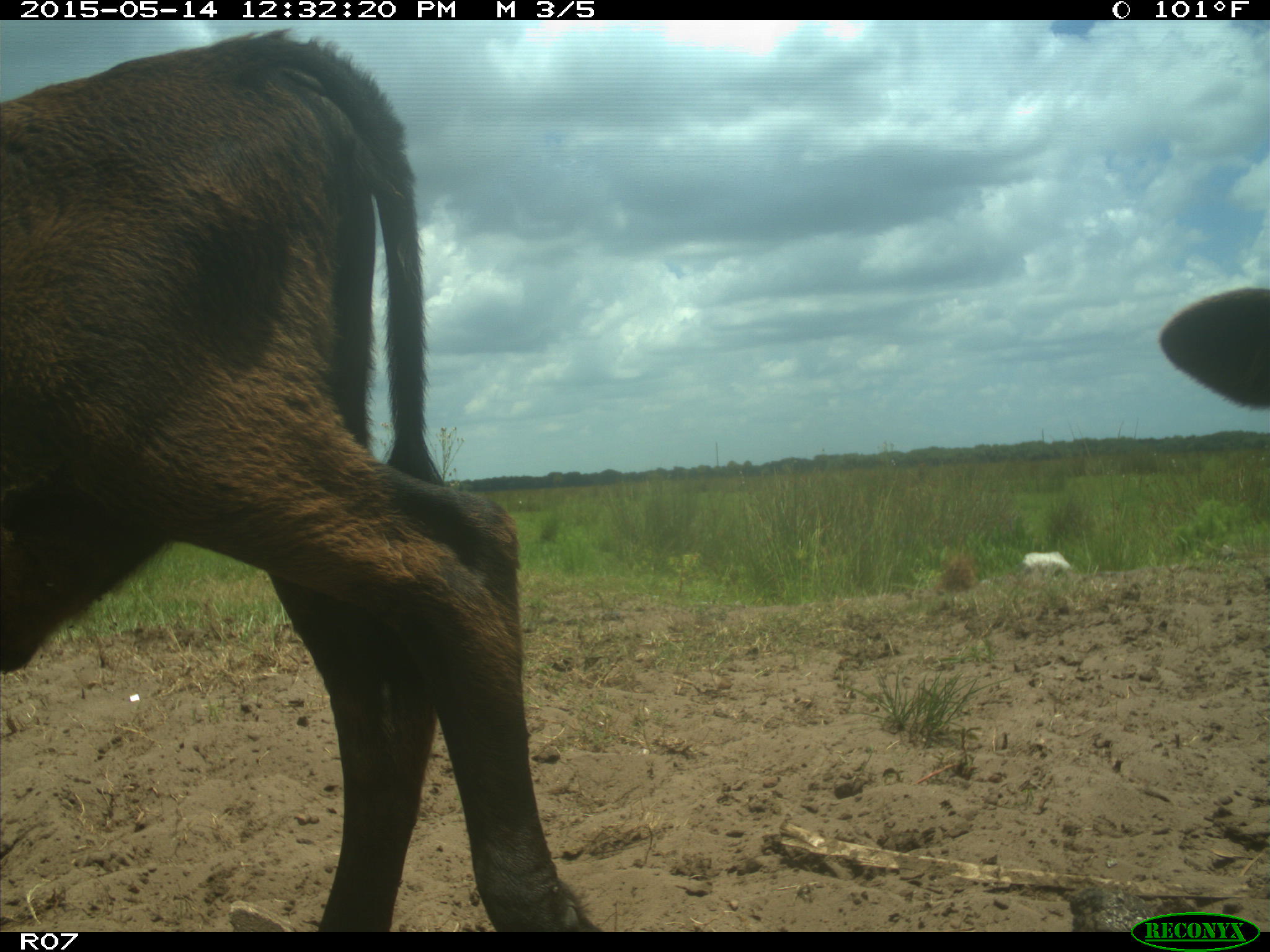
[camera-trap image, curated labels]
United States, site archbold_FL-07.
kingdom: Animalia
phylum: Chordata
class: Mammalia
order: Artiodactyla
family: Bovidae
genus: Bos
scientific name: Bos taurus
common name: domestic cow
Bos taurus (domestic cow).